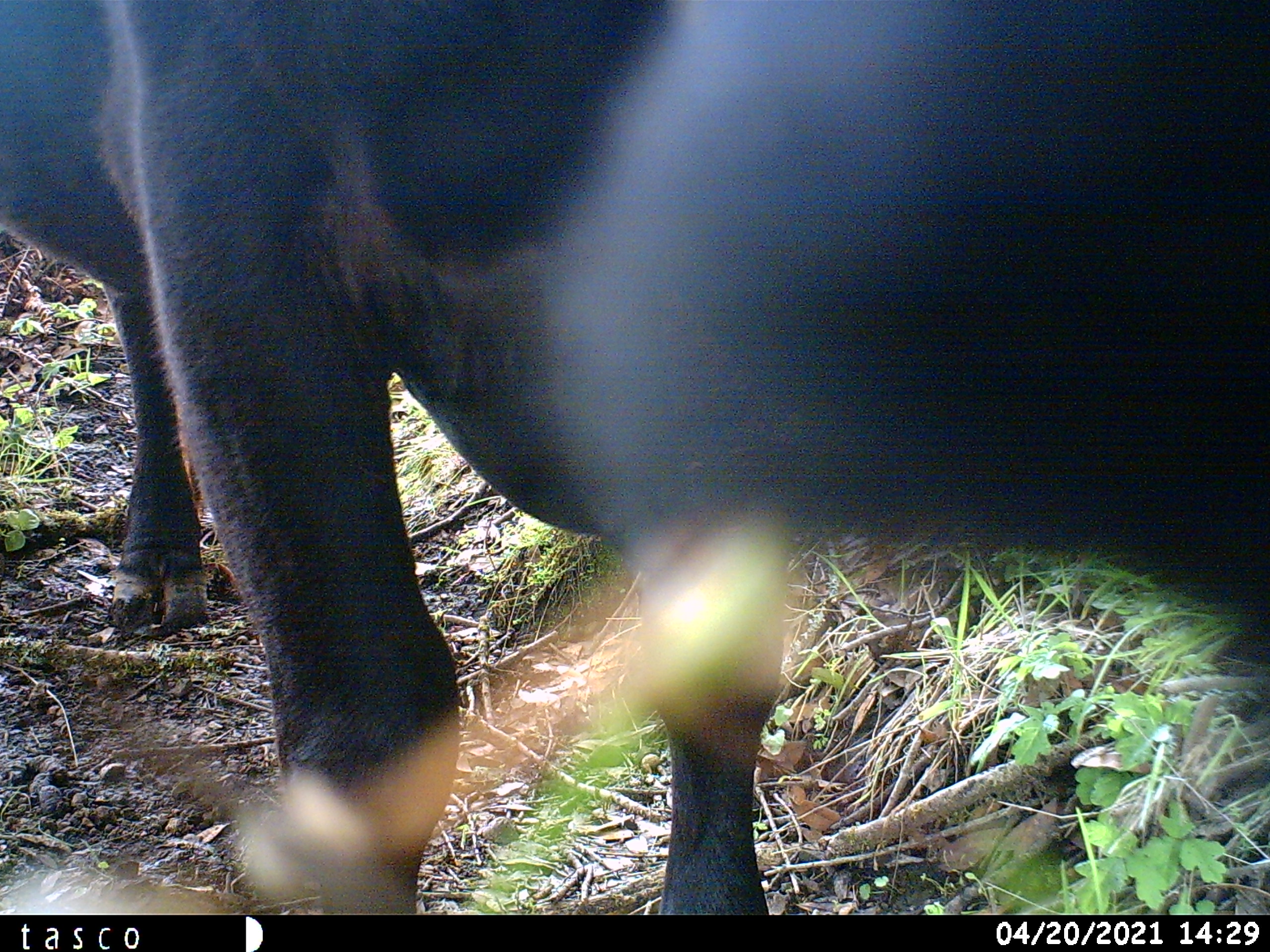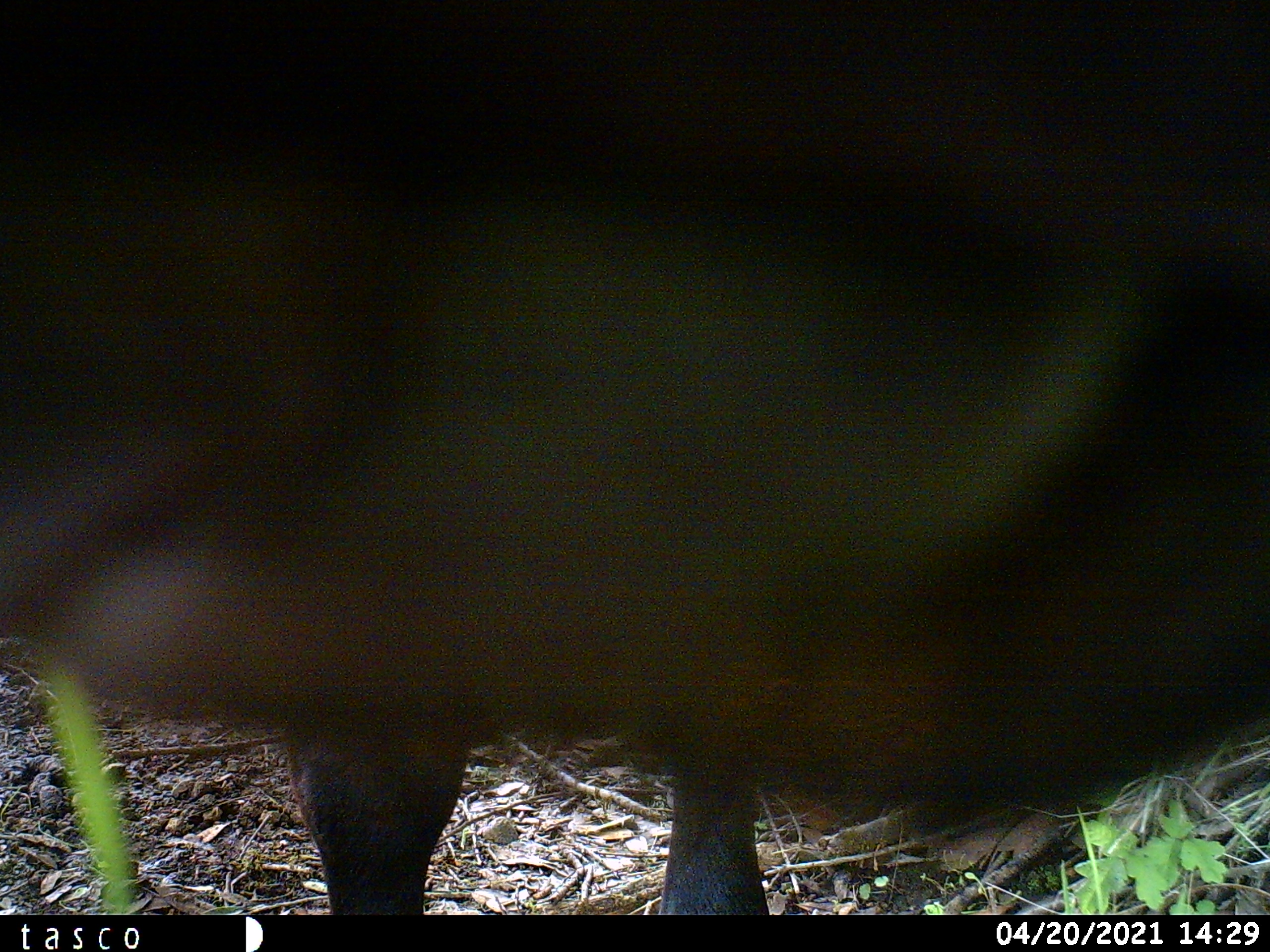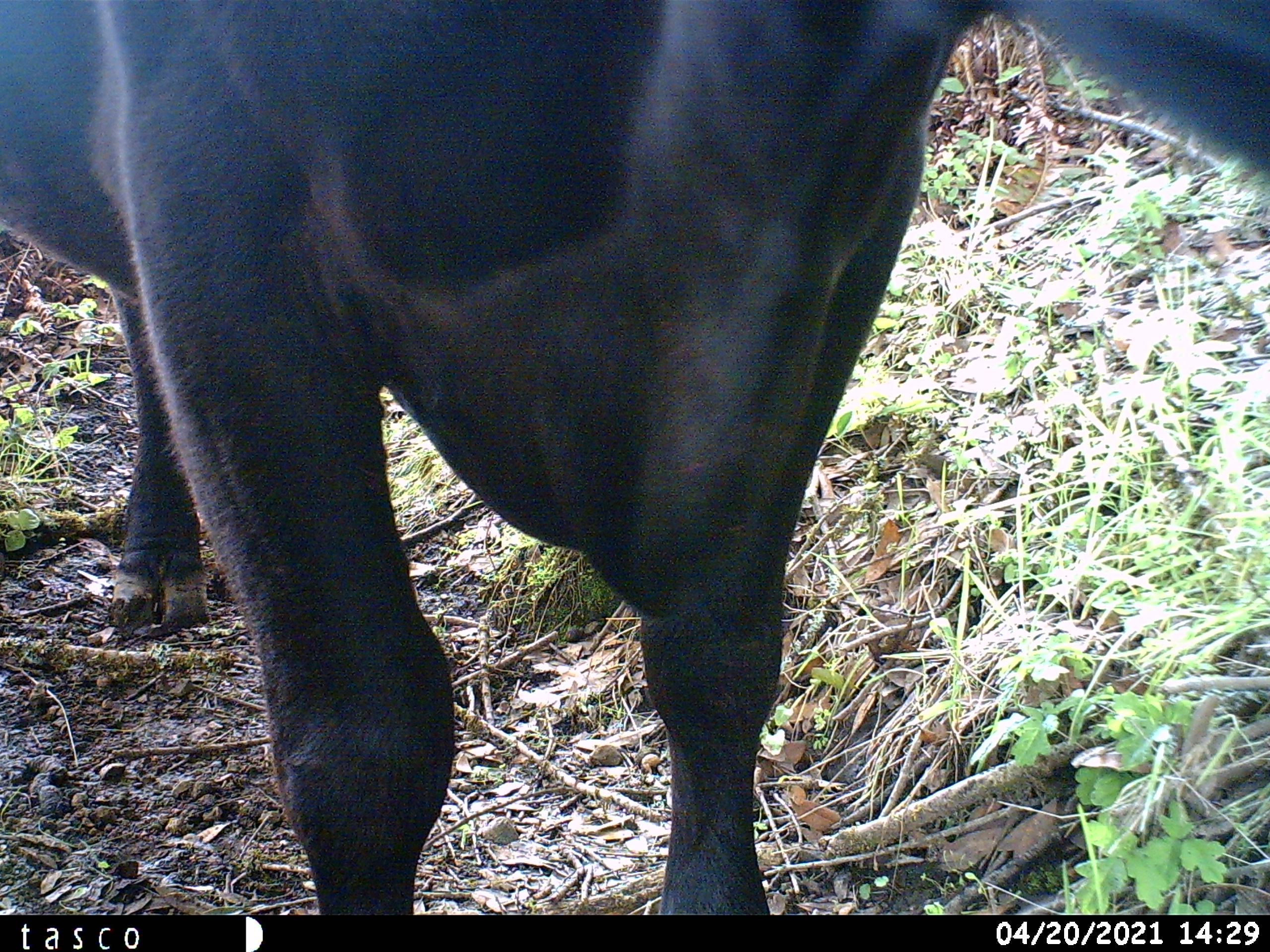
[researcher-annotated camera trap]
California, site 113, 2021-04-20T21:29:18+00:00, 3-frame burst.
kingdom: Animalia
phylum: Chordata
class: Mammalia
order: Artiodactyla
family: Cervidae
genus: Odocoileus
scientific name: Odocoileus hemionus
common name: mule deer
Mule deer (Odocoileus hemionus).